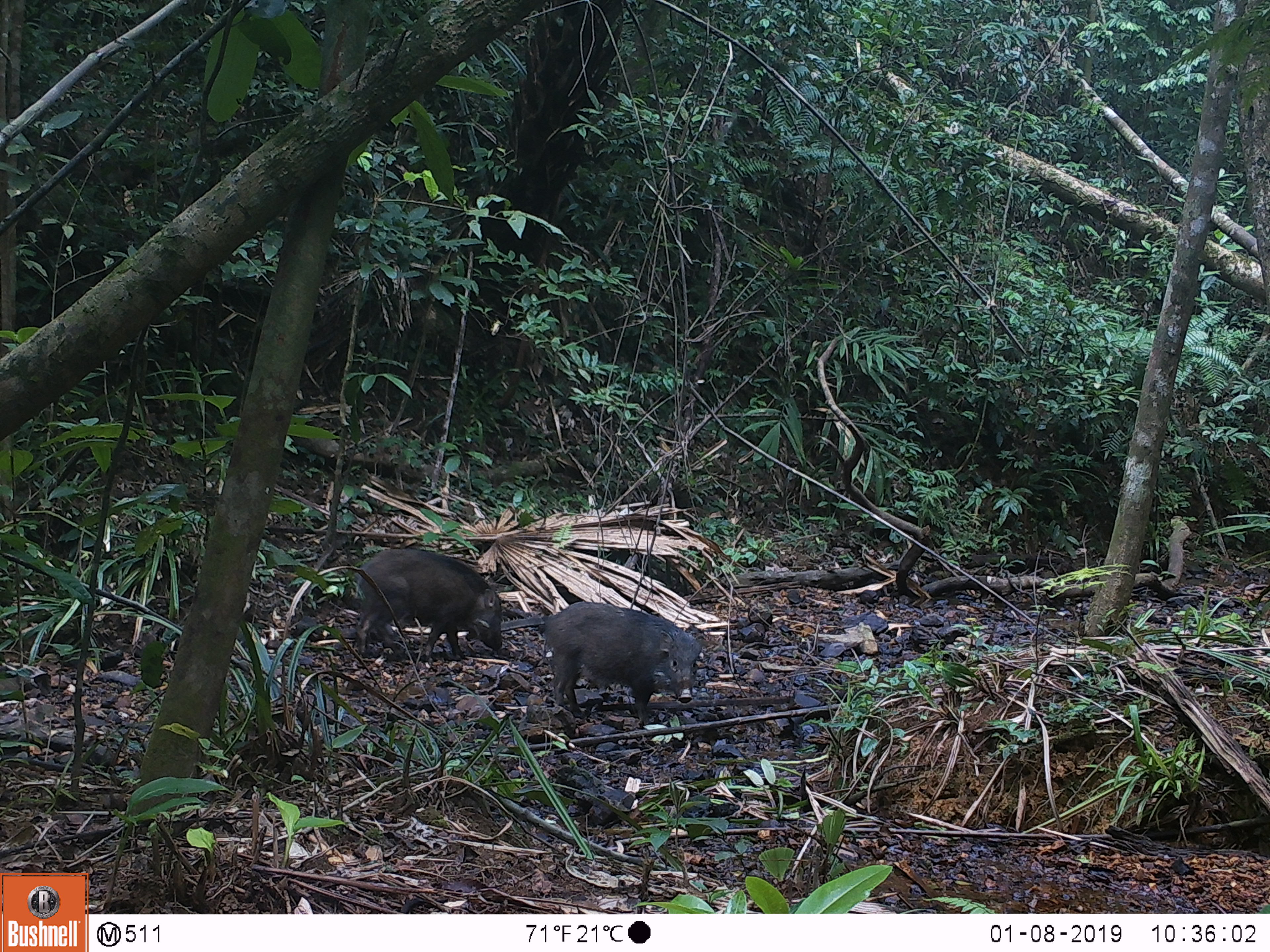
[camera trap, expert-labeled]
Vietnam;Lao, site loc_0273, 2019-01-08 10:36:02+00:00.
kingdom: Animalia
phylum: Chordata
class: Mammalia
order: Artiodactyla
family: Suidae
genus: Sus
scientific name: Sus scrofa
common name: eurasian wild pig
Eurasian wild pig (Sus scrofa). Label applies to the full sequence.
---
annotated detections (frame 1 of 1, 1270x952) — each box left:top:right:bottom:
eurasian wild pig: 541:600:709:726; 356:548:503:660